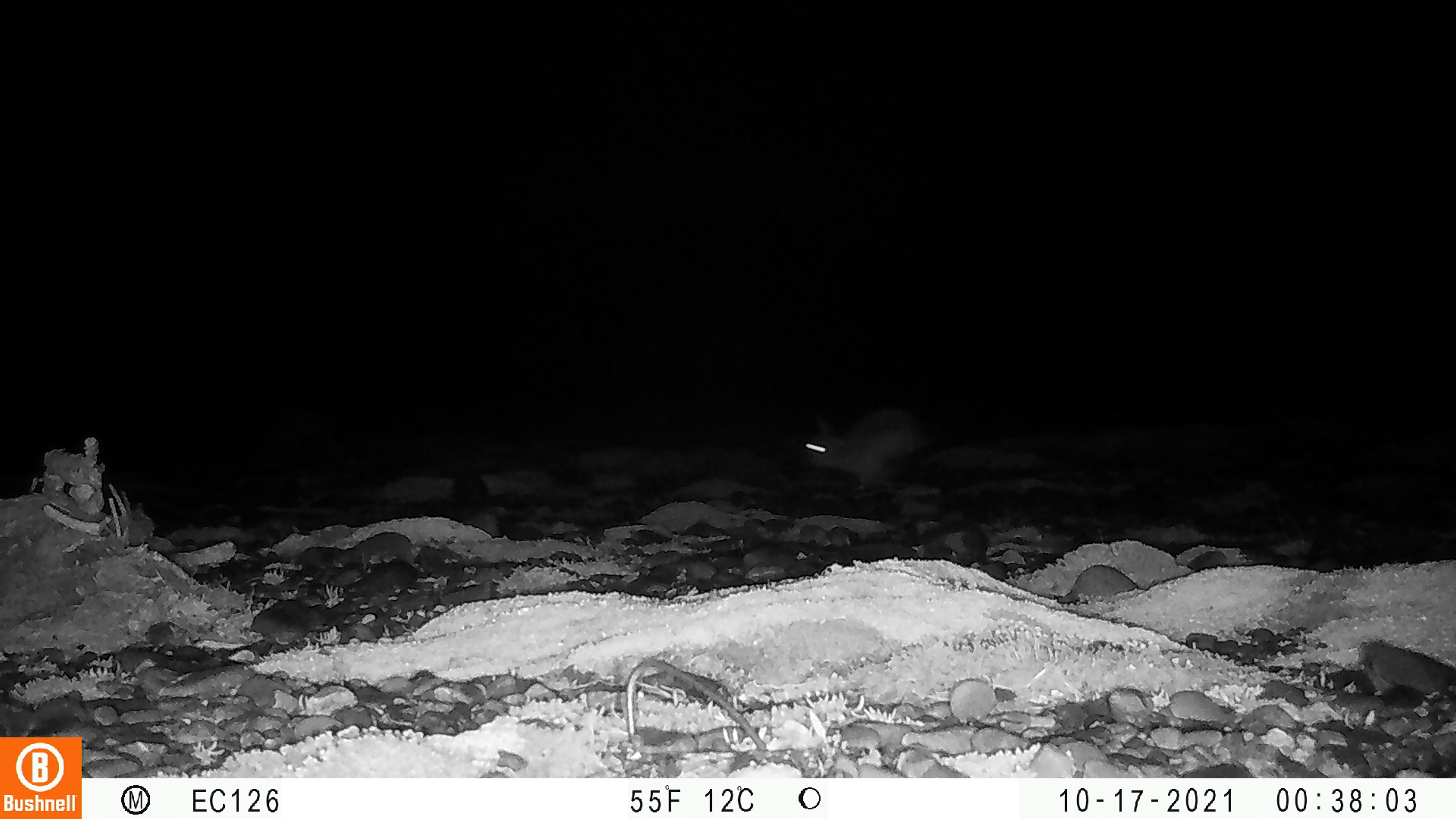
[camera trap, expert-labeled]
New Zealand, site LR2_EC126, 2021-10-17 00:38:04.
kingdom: Animalia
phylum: Chordata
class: Mammalia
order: Lagomorpha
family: Leporidae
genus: Oryctolagus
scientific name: Oryctolagus cuniculus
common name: european rabbit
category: rabbit